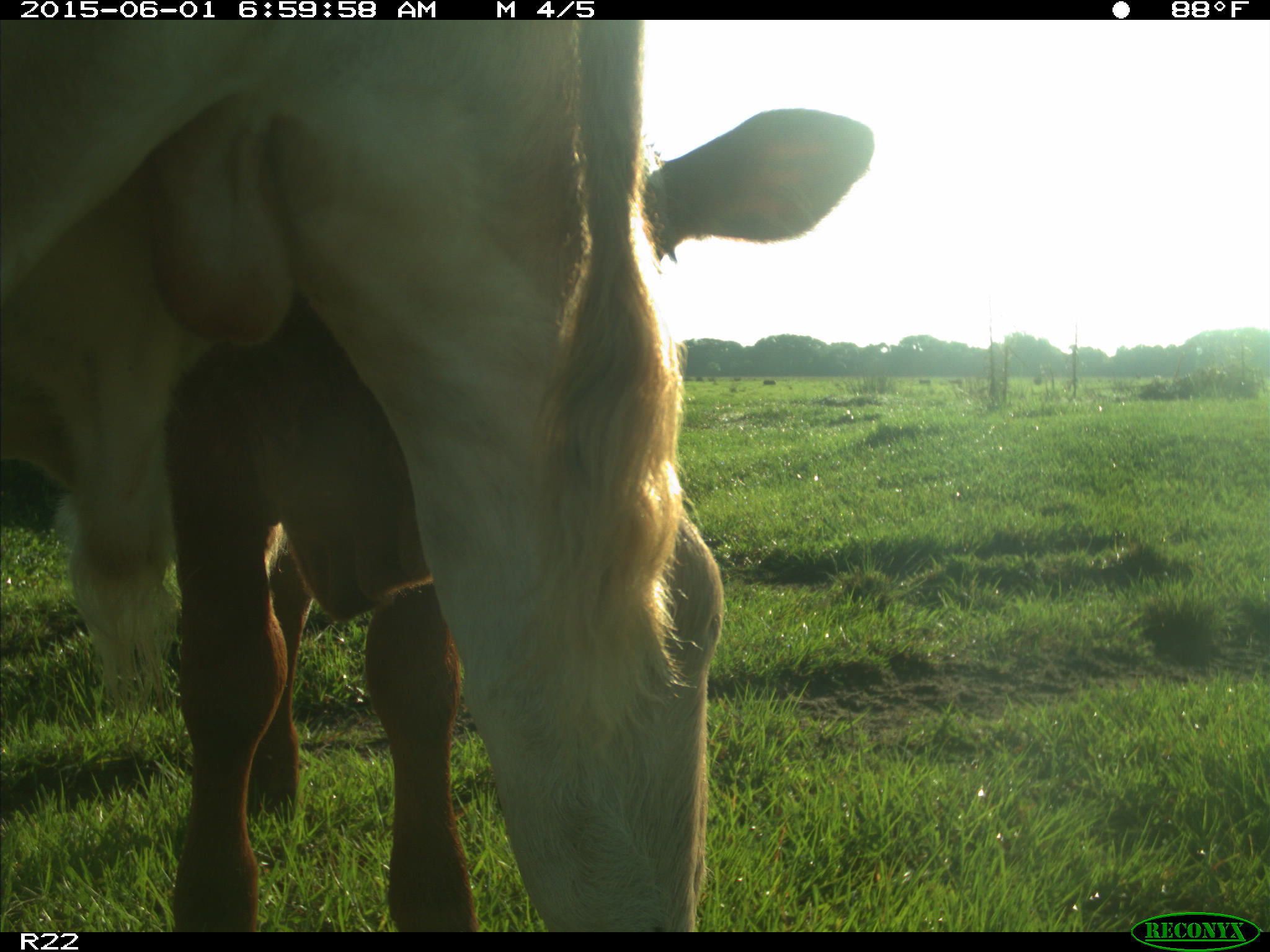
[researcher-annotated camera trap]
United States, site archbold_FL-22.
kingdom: Animalia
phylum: Chordata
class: Mammalia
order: Artiodactyla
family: Bovidae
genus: Bos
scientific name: Bos taurus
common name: domestic cow